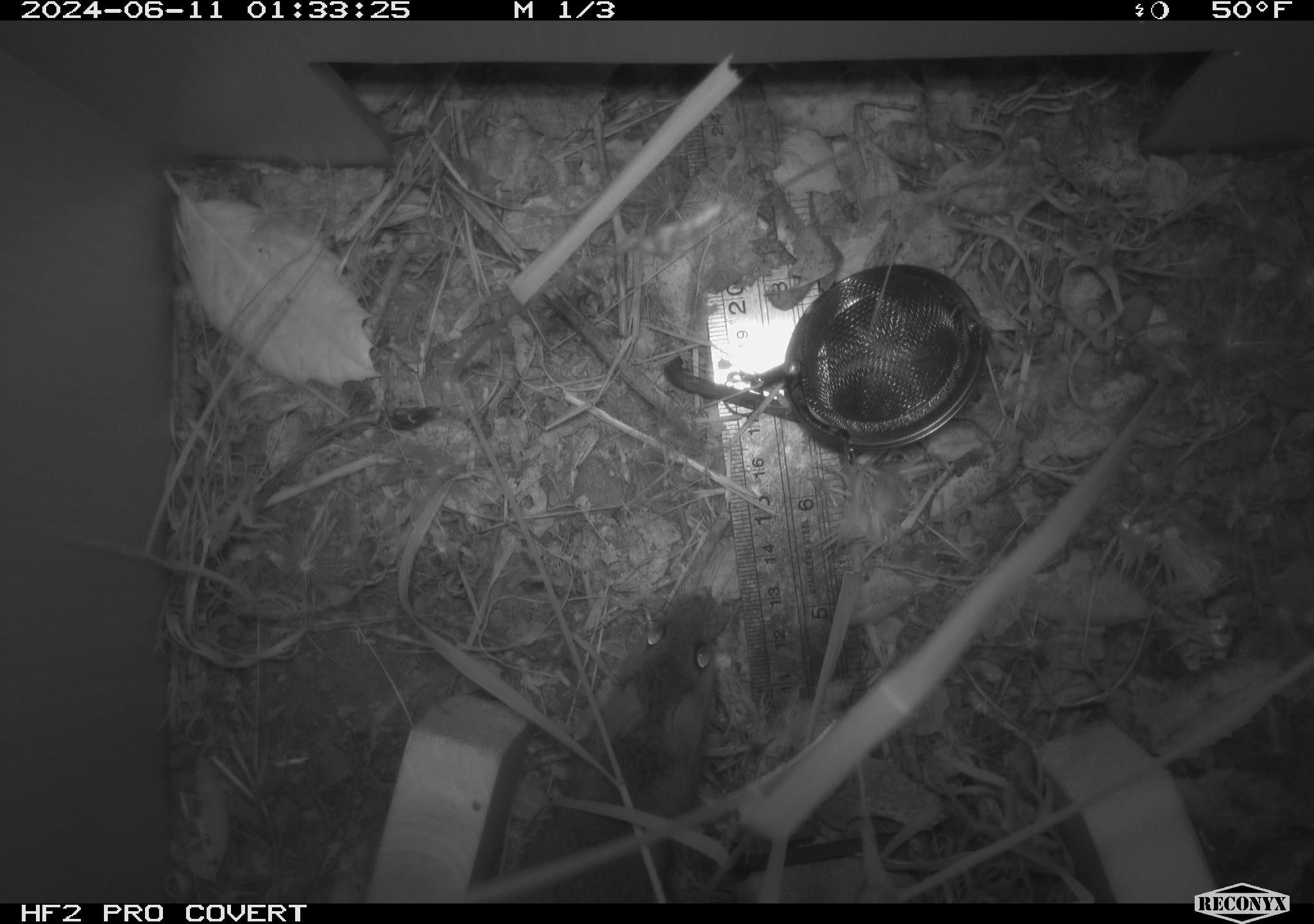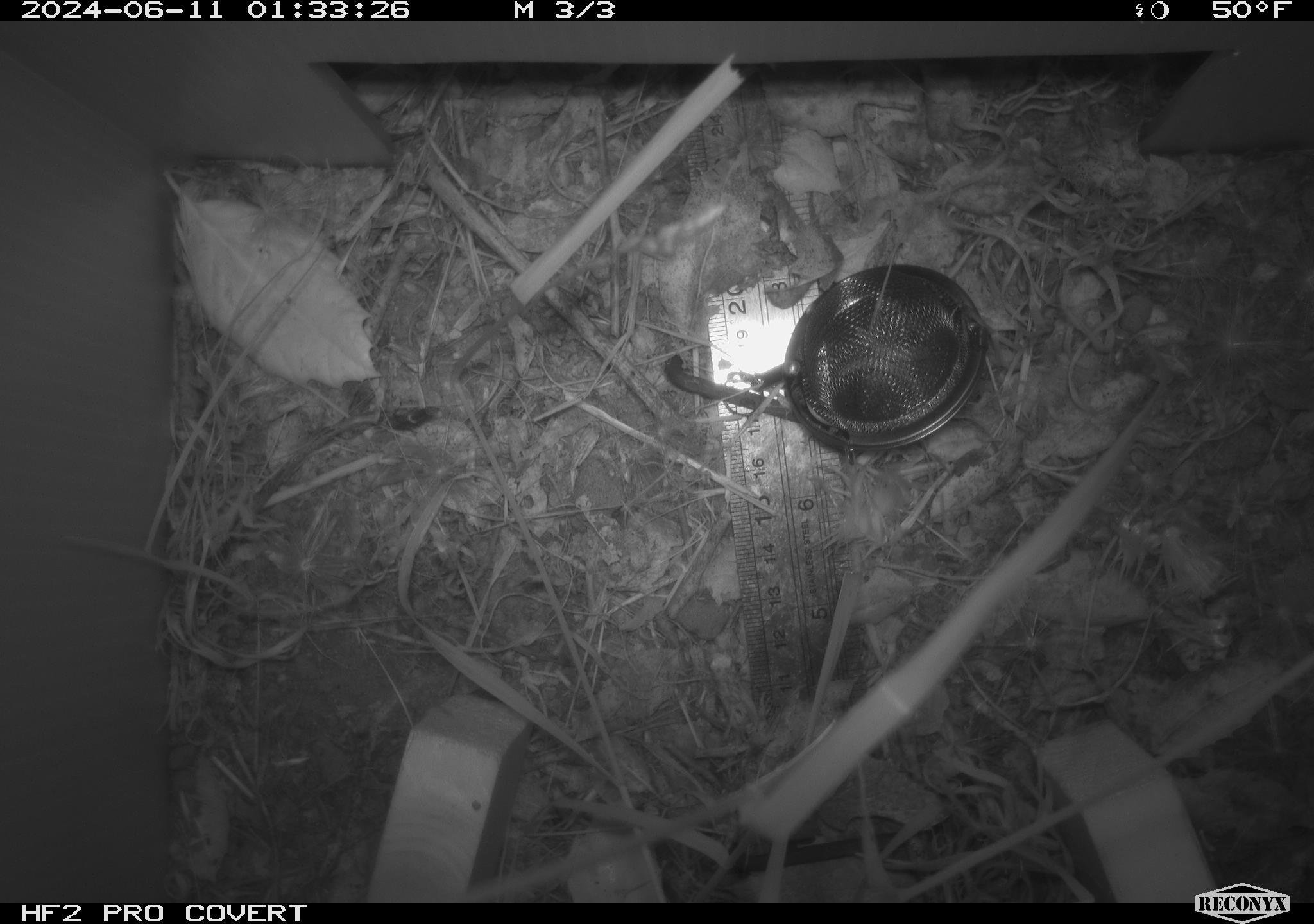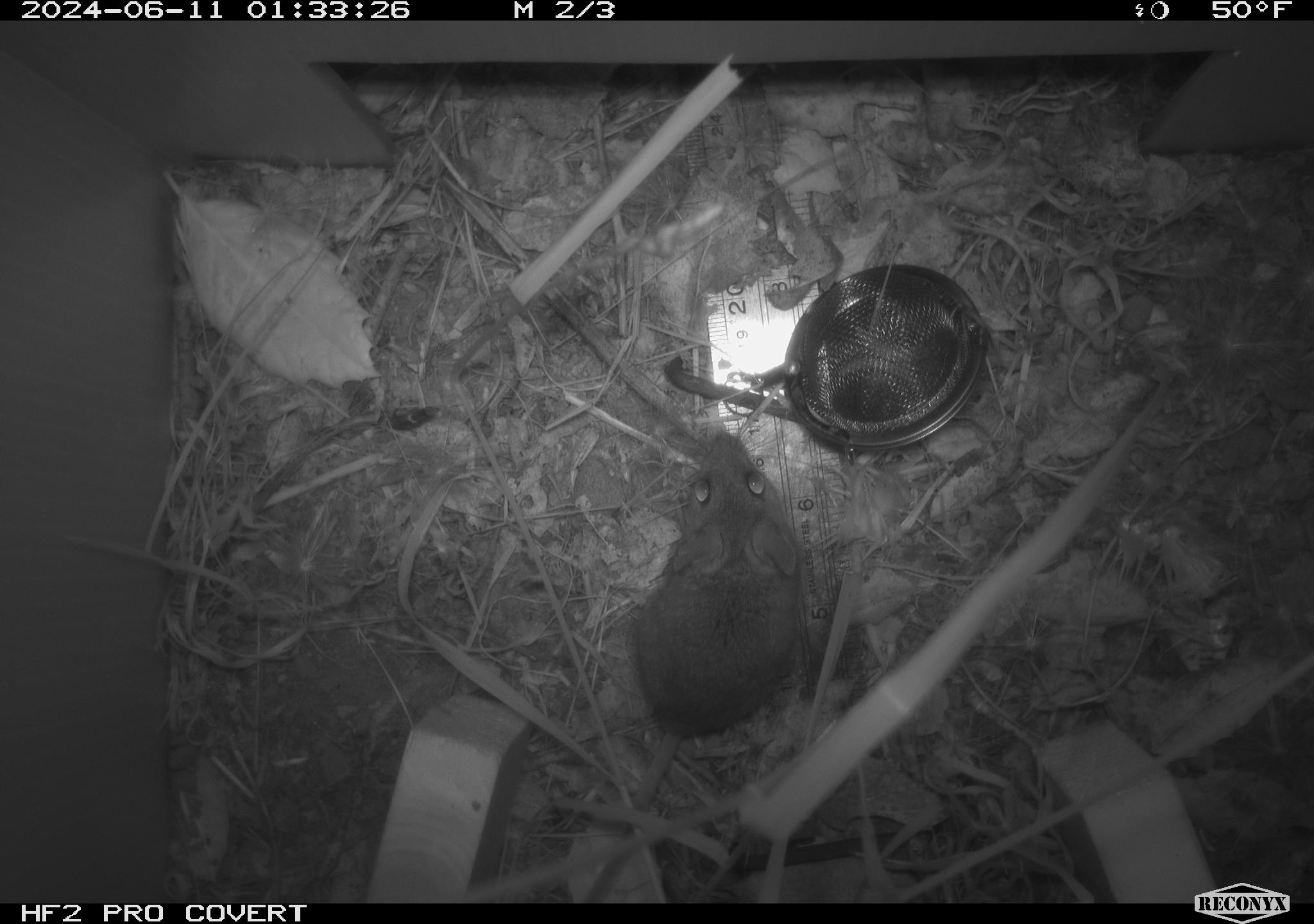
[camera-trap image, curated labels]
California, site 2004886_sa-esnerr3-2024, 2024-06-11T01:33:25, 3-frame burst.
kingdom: Animalia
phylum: Chordata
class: Mammalia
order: Rodentia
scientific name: Rodentia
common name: rodent